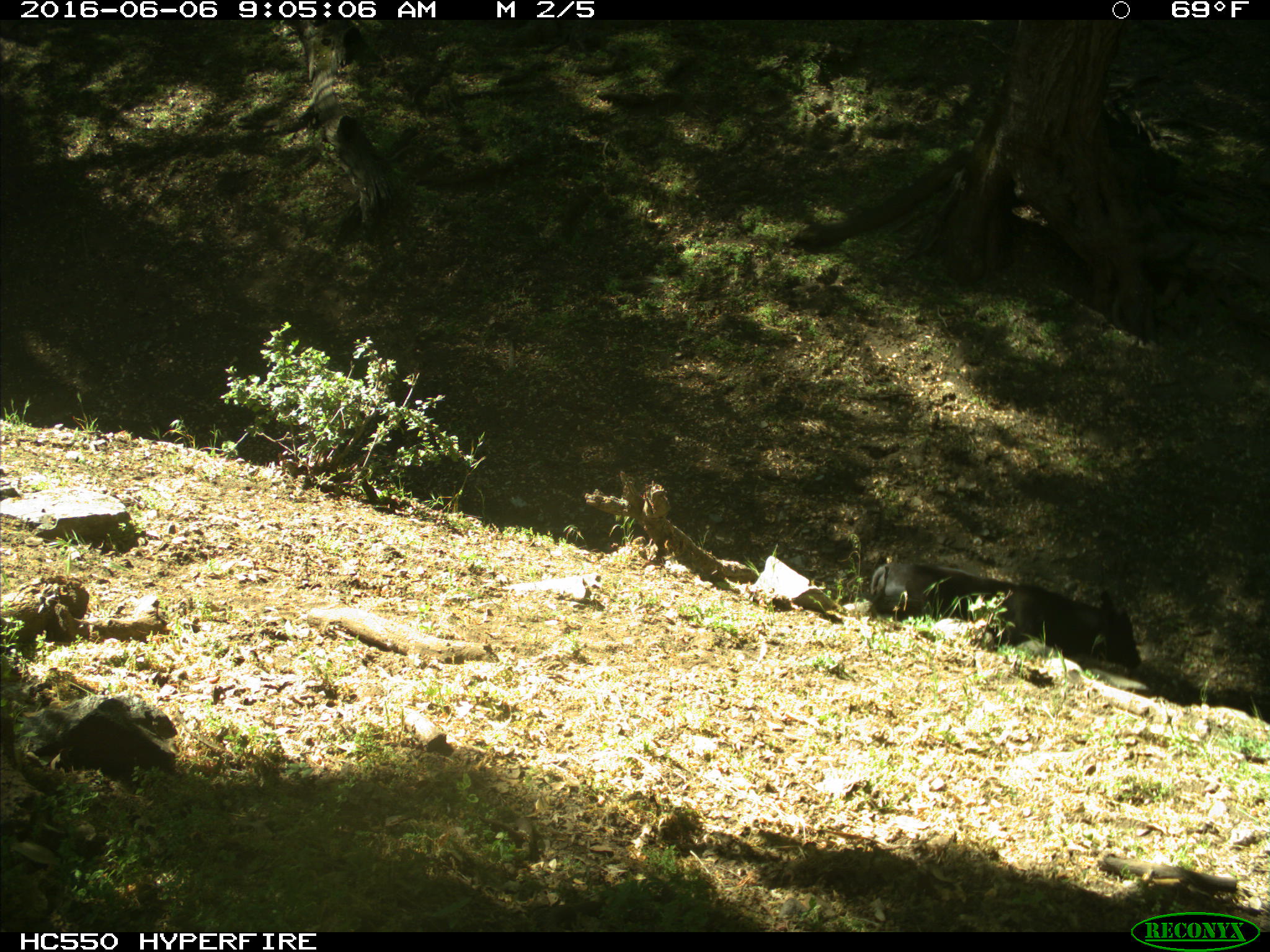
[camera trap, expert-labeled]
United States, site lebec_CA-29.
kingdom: Animalia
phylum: Chordata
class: Mammalia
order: Artiodactyla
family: Bovidae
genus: Bos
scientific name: Bos taurus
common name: domestic cow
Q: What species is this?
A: Bos taurus (domestic cow).